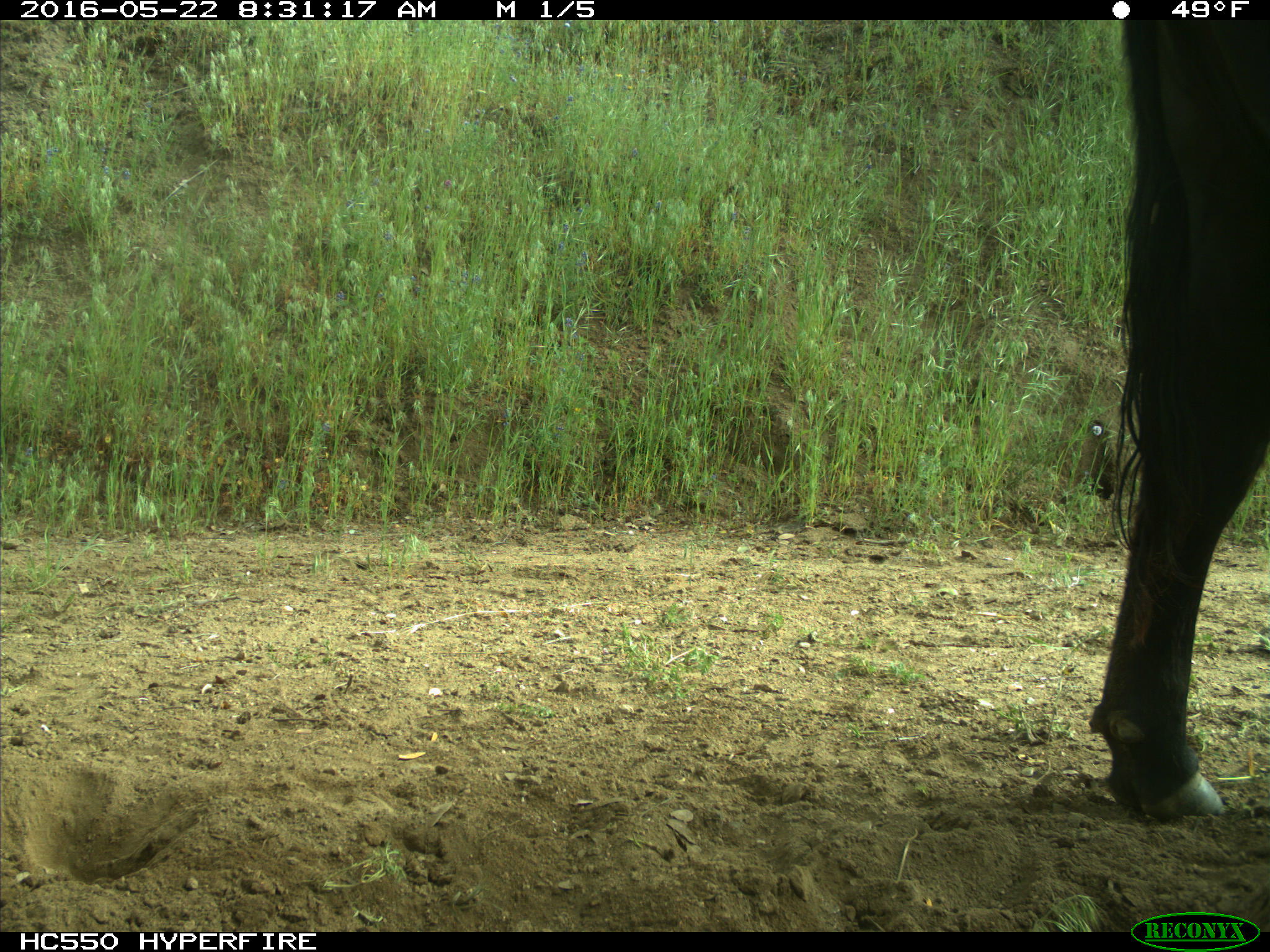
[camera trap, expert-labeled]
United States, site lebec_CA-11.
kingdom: Animalia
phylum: Chordata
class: Mammalia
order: Artiodactyla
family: Bovidae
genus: Bos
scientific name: Bos taurus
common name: domestic cow